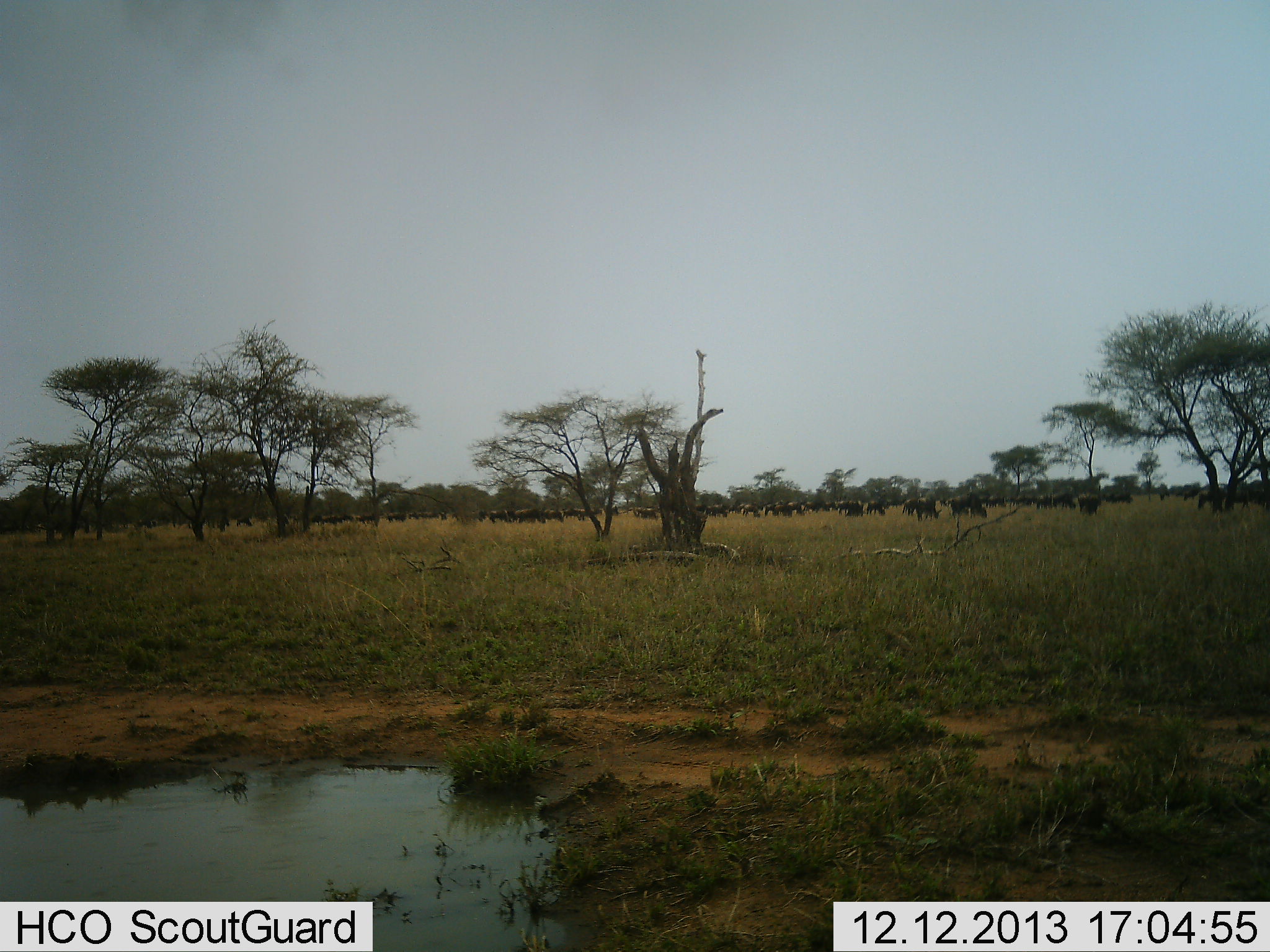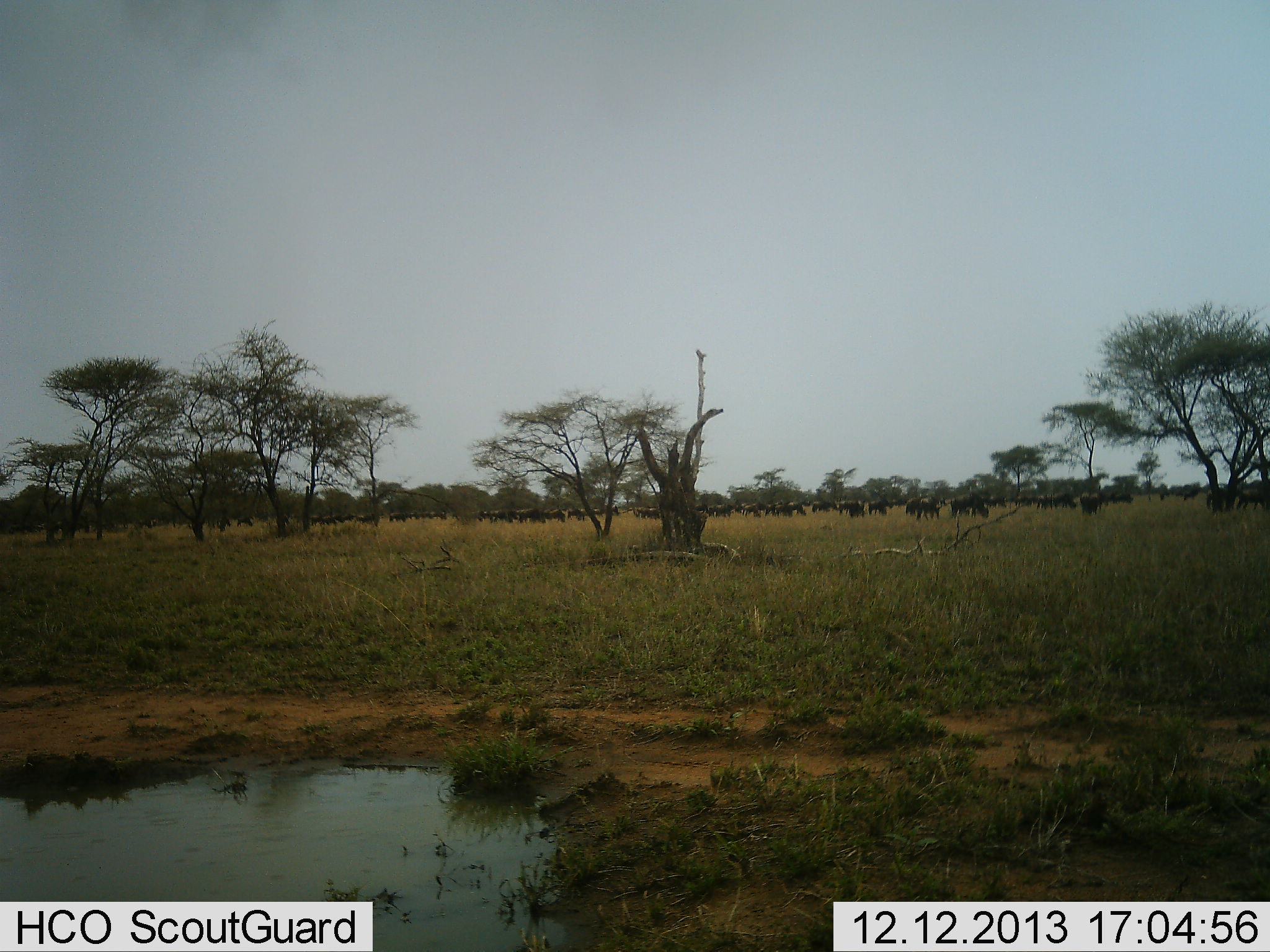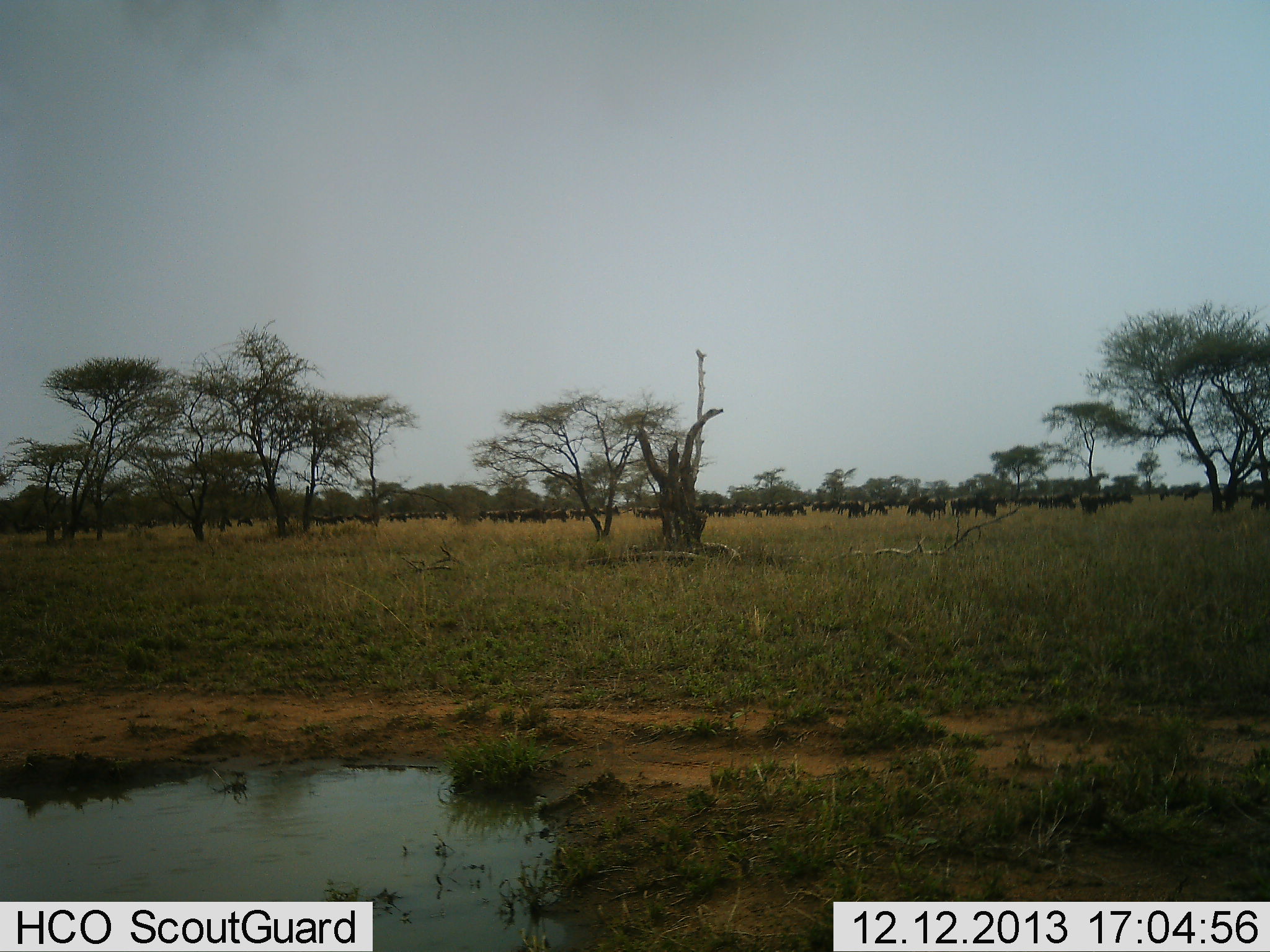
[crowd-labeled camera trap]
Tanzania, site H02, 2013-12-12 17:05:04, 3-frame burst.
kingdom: Animalia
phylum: Chordata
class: Mammalia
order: Artiodactyla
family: Bovidae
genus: Connochaetes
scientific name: Connochaetes taurinus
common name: blue wildebeest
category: wildebeest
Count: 11-50.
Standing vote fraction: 30%.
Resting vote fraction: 0%.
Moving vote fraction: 50%.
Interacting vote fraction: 0%.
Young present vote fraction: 0%.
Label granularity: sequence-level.